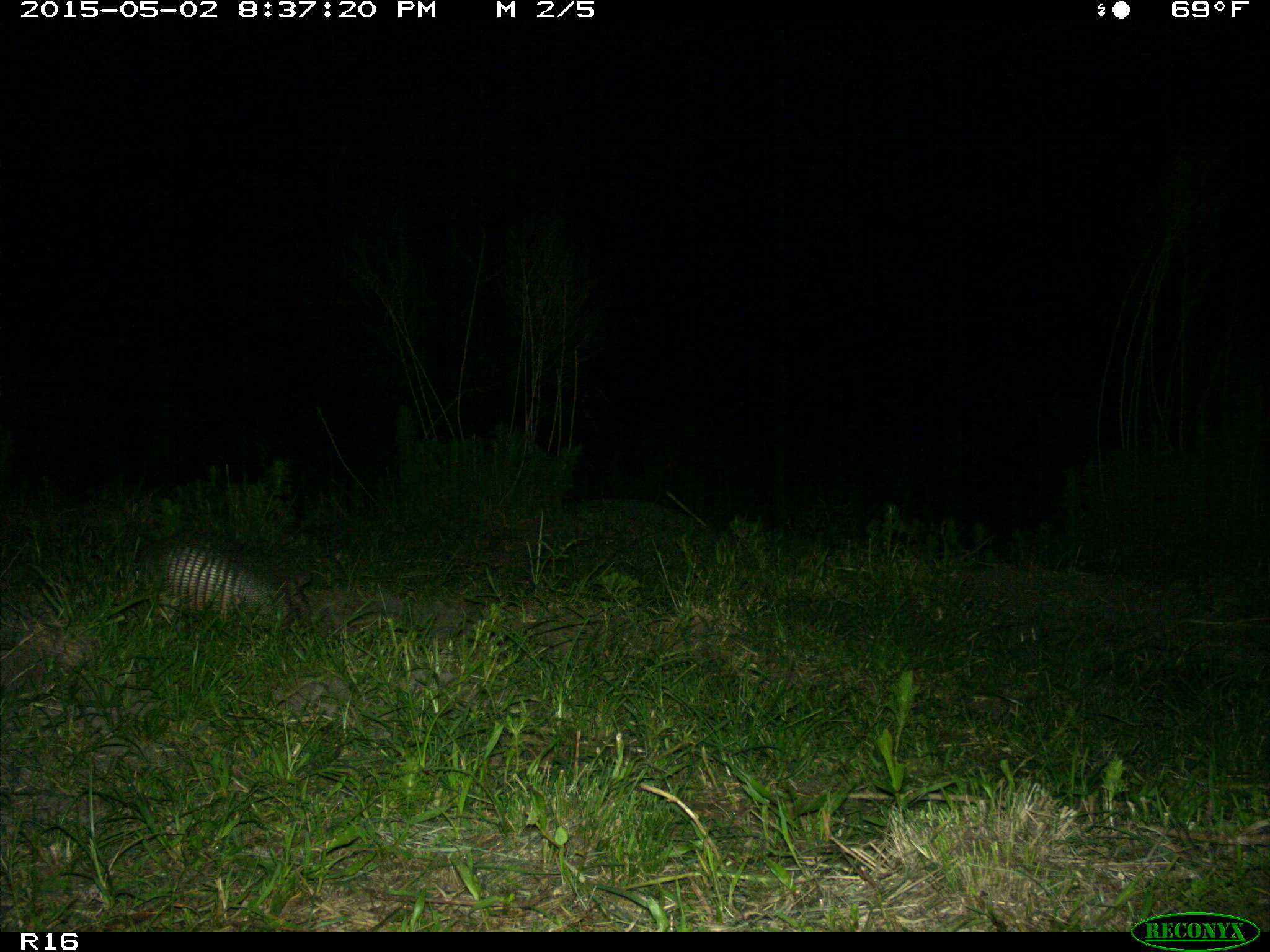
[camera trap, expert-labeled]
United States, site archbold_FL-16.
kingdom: Animalia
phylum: Chordata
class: Mammalia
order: Cingulata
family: Dasypodidae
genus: Dasypus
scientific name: Dasypus novemcinctus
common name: nine-banded armadillo